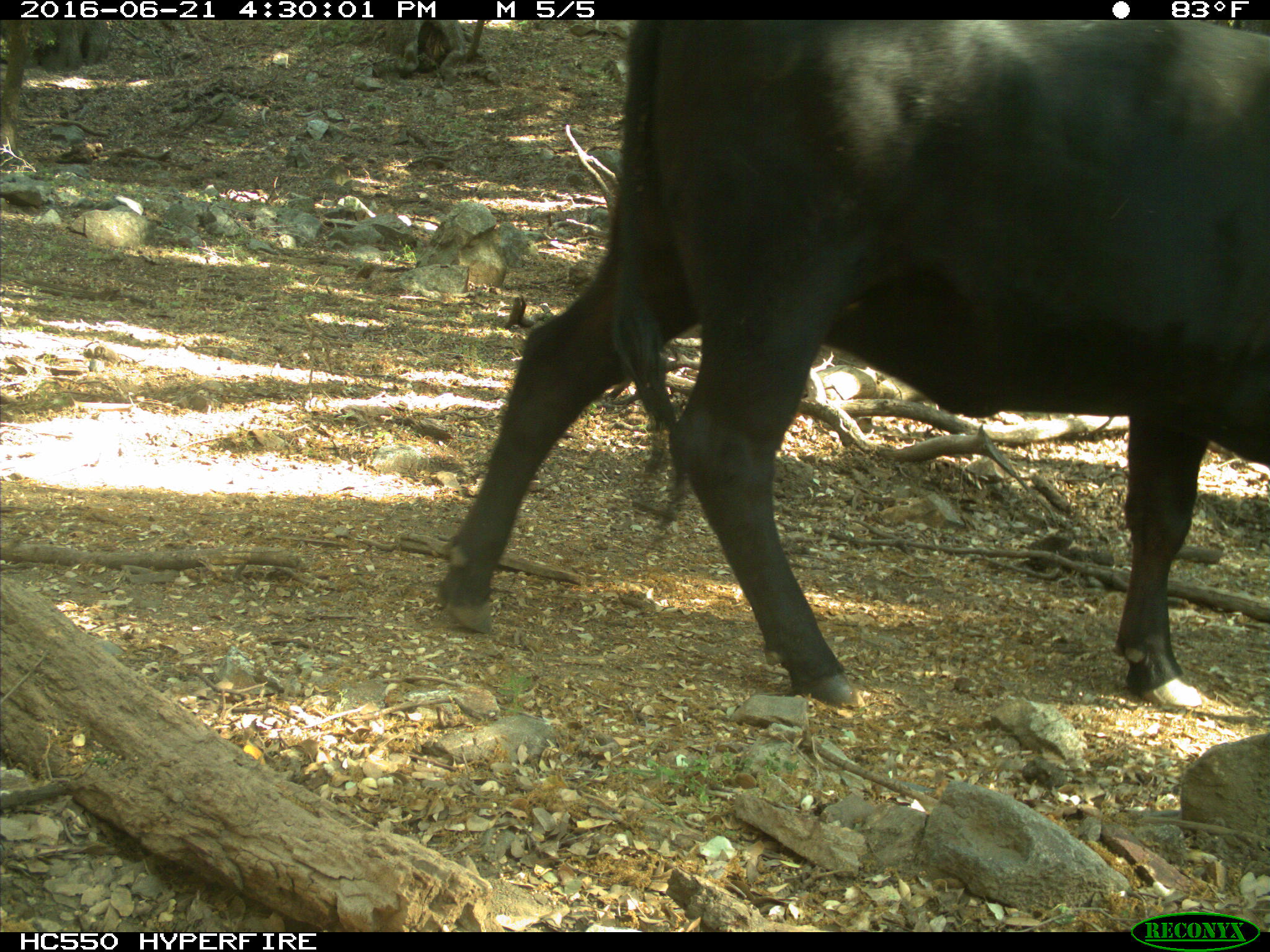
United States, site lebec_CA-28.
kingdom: Animalia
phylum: Chordata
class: Mammalia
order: Artiodactyla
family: Bovidae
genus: Bos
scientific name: Bos taurus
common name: domestic cow